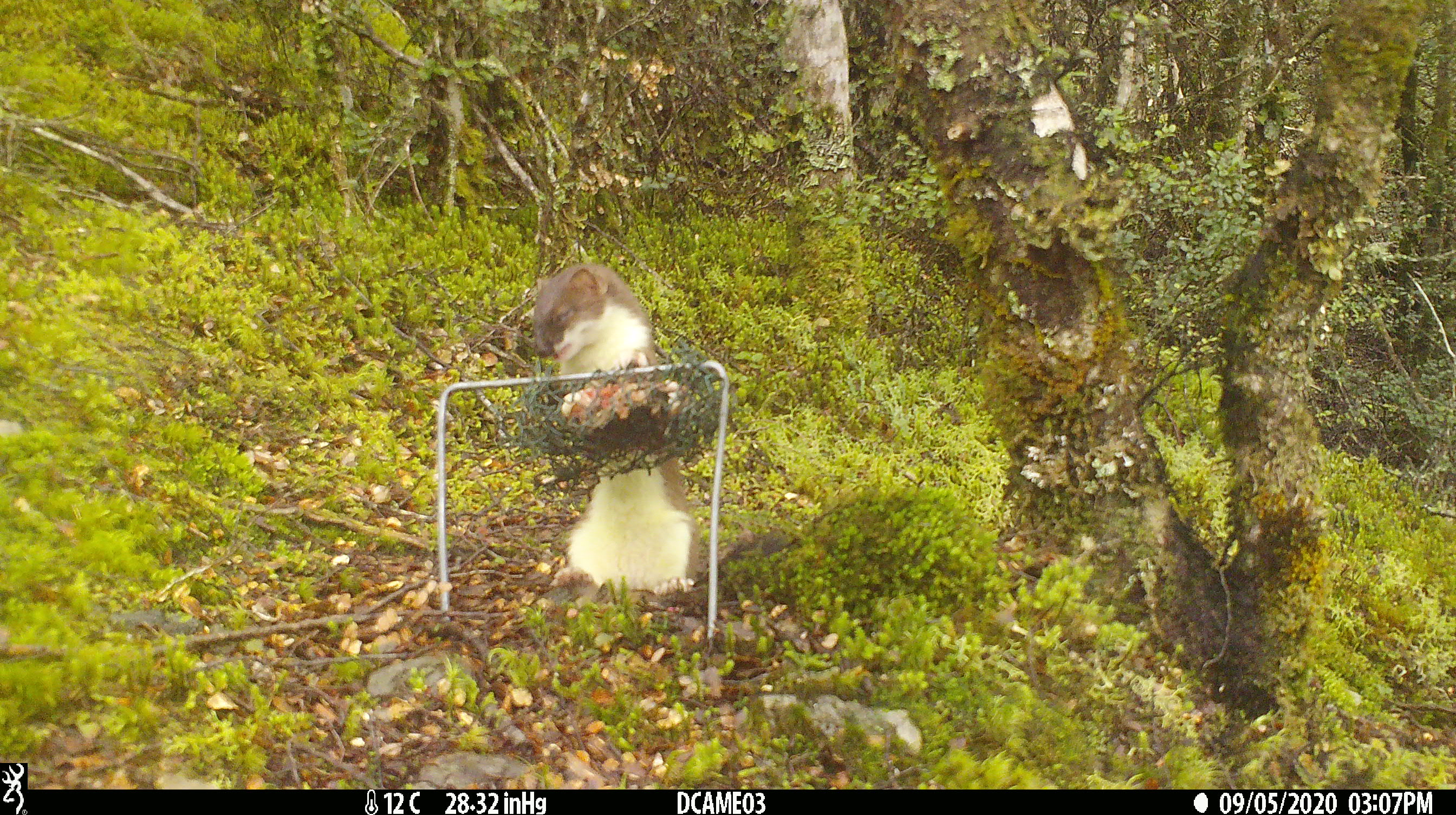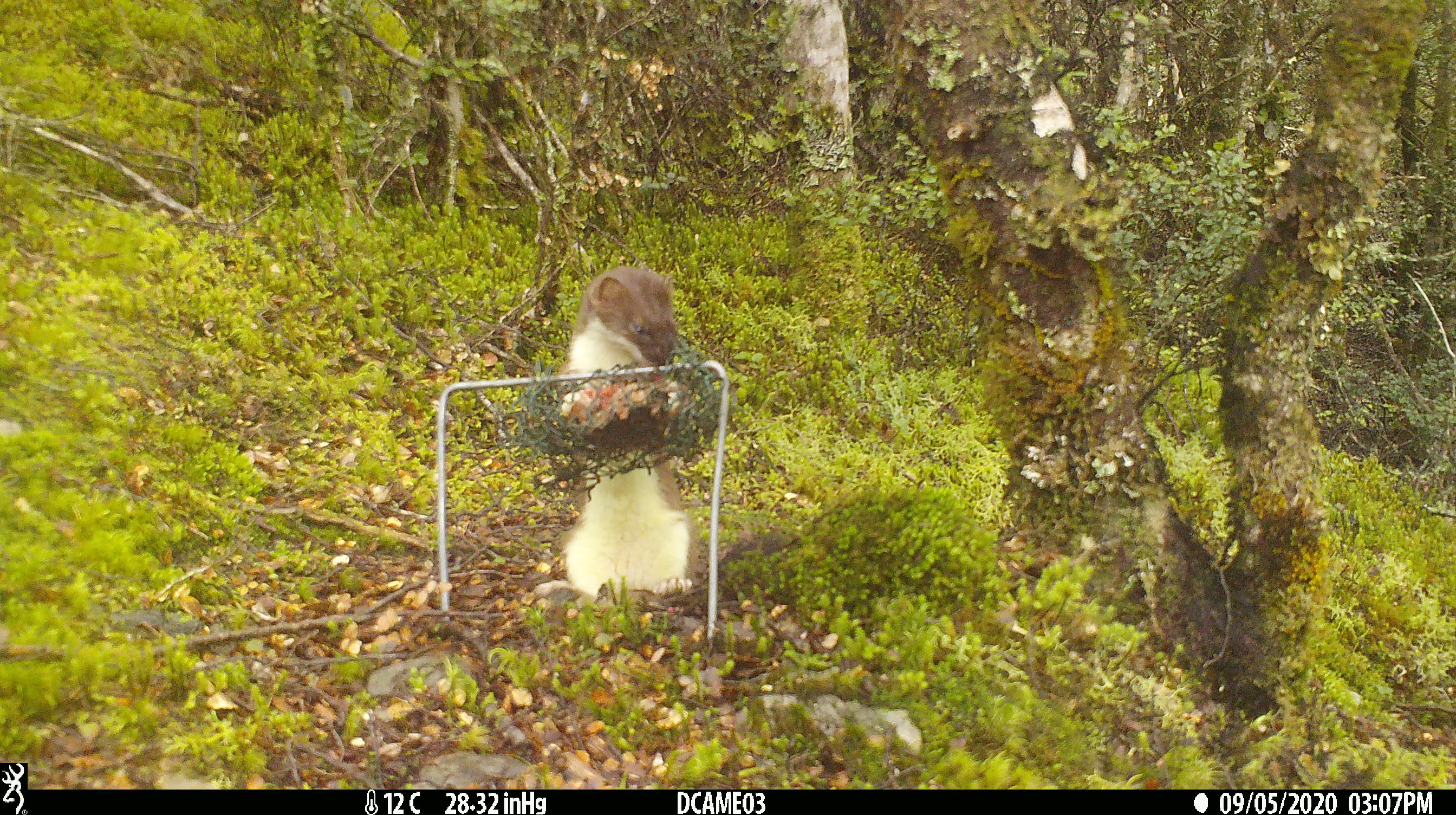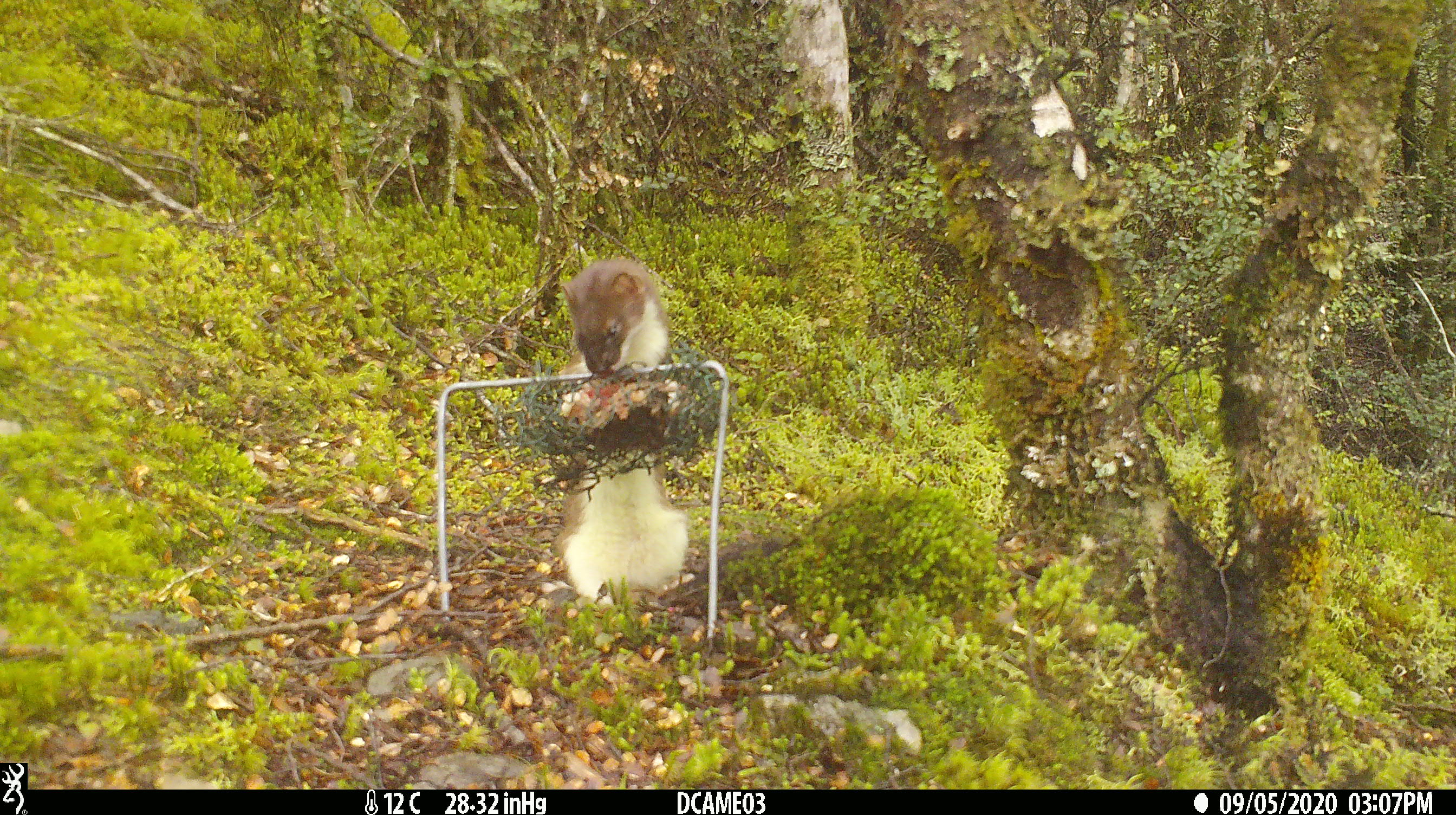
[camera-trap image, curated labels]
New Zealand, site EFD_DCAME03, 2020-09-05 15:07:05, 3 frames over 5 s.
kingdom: Animalia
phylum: Chordata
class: Mammalia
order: Carnivora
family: Mustelidae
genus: Mustela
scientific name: Mustela erminea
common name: stoat